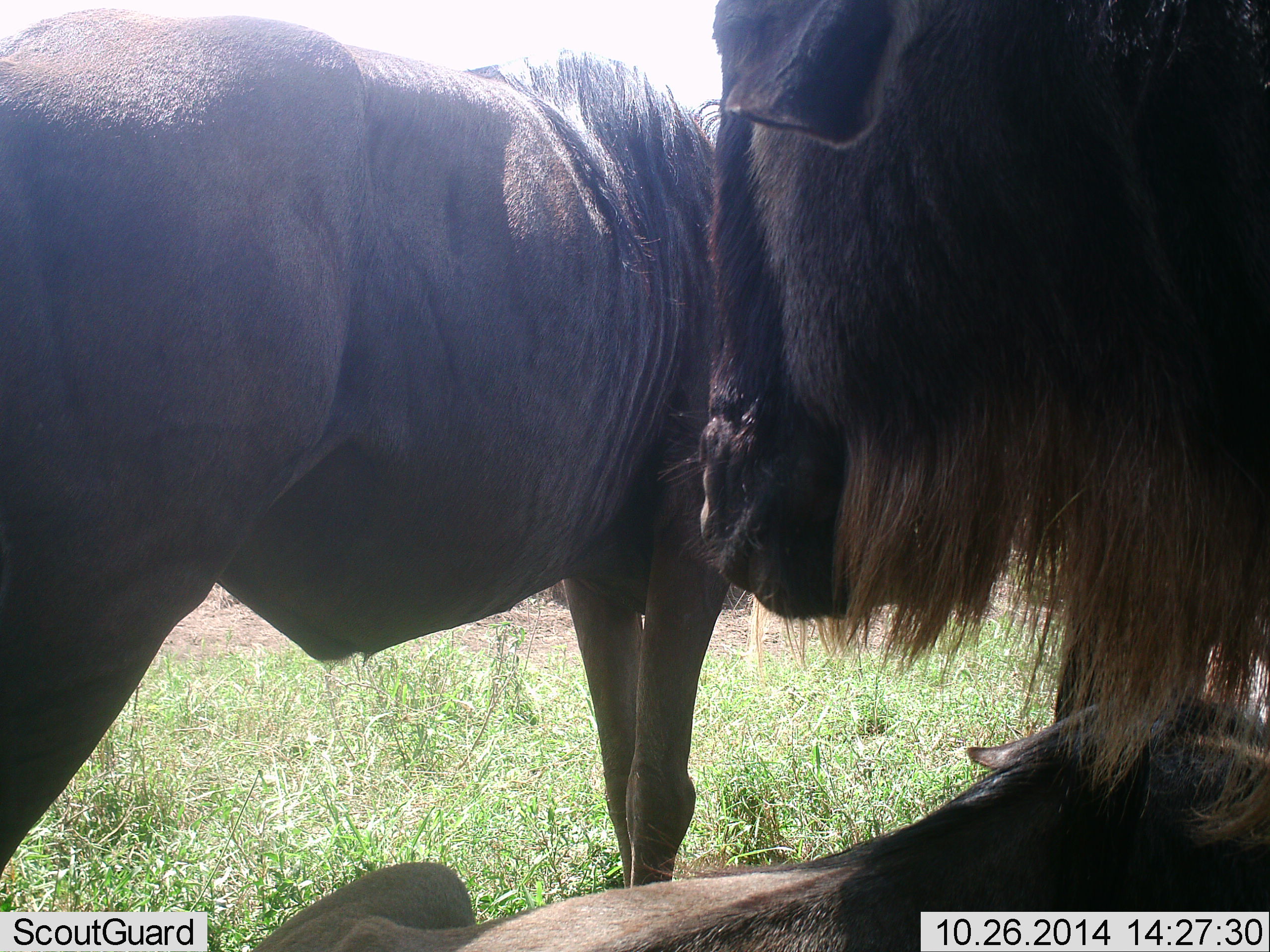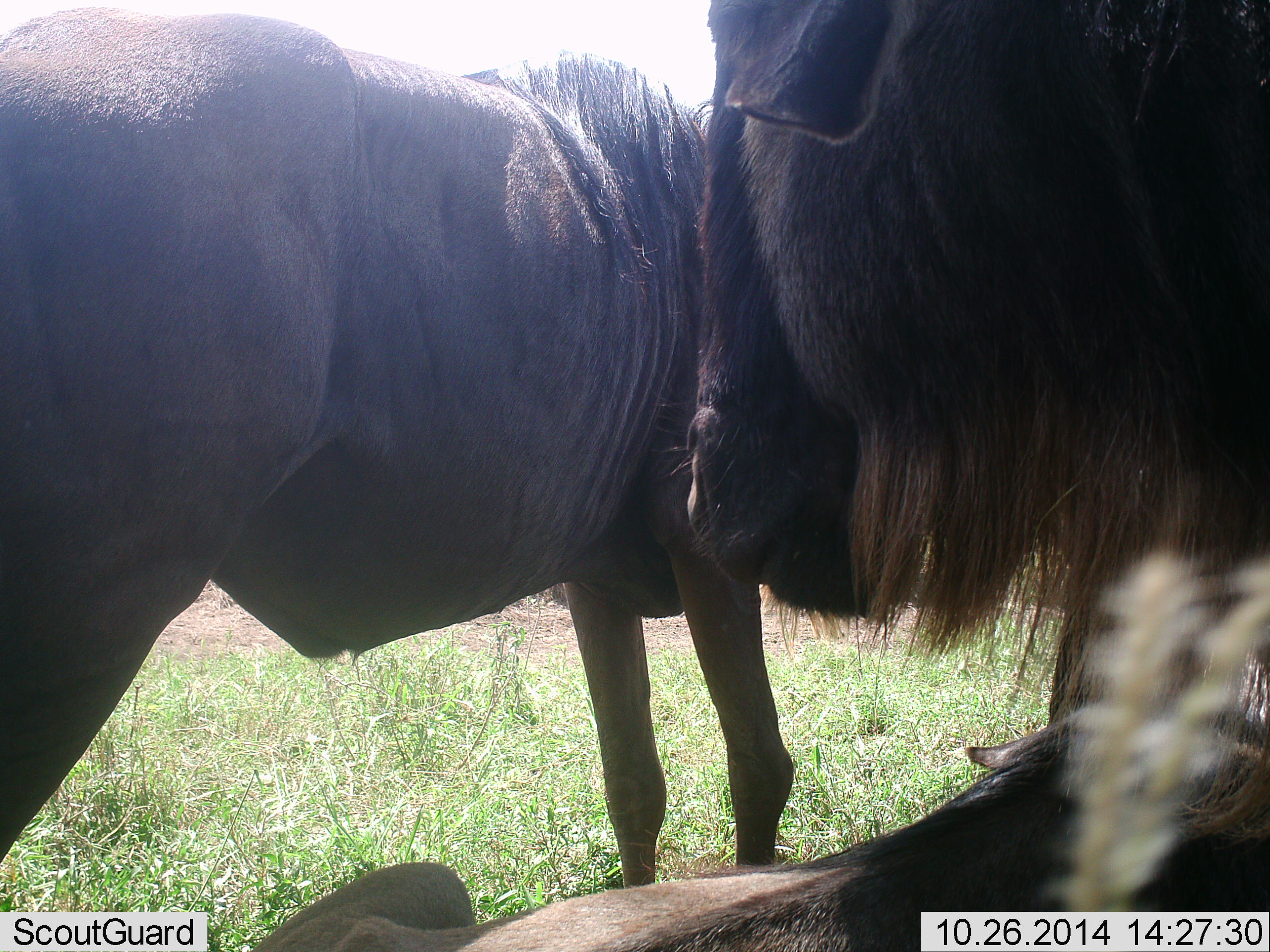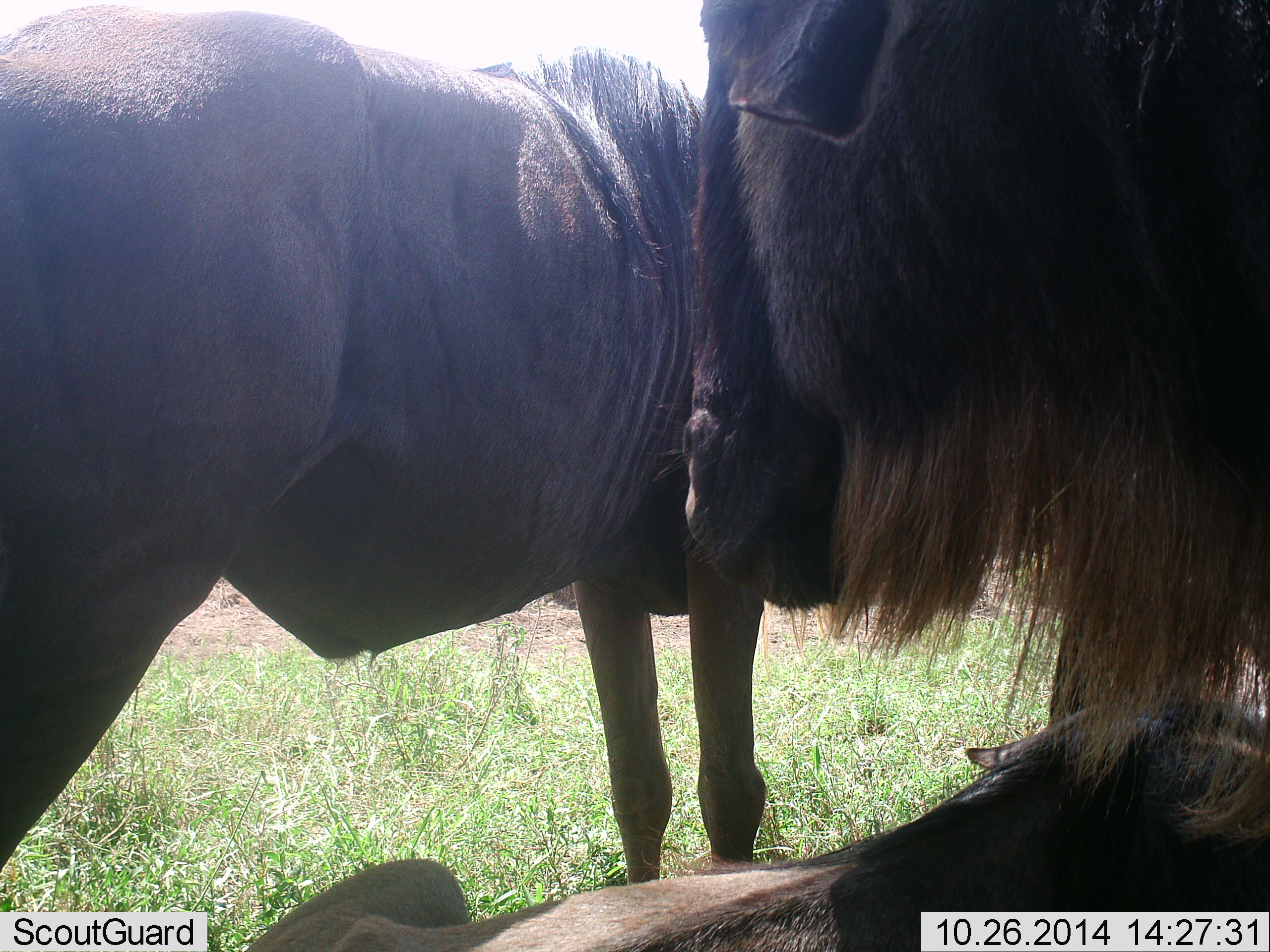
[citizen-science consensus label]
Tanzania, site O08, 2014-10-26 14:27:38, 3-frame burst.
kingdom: Animalia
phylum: Chordata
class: Mammalia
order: Artiodactyla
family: Bovidae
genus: Connochaetes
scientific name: Connochaetes taurinus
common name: blue wildebeest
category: wildebeest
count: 3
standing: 80%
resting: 80%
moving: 0%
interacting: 0%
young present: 0%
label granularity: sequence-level